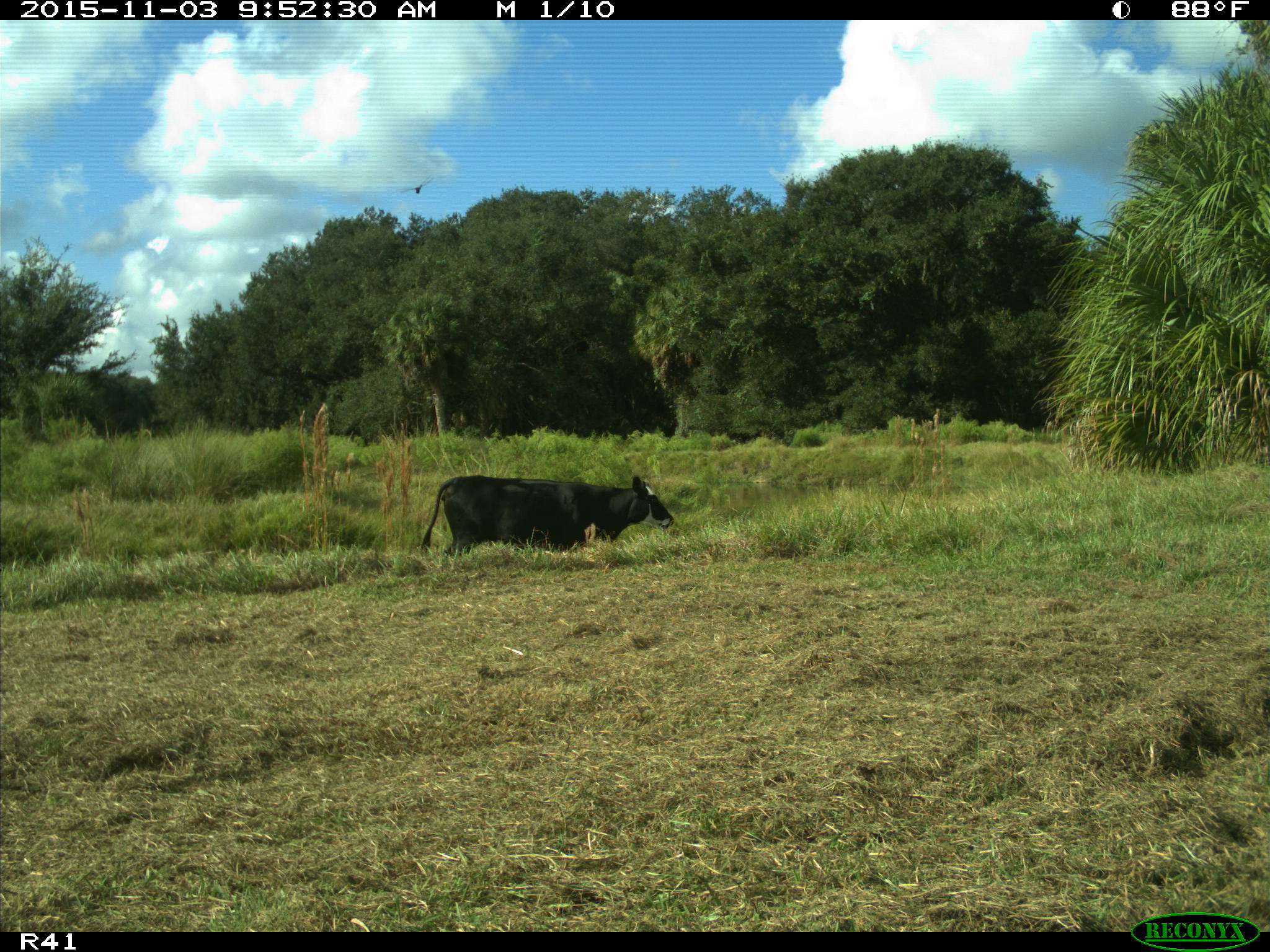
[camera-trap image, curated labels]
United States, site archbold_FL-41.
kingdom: Animalia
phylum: Chordata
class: Mammalia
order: Artiodactyla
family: Bovidae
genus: Bos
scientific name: Bos taurus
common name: domestic cow